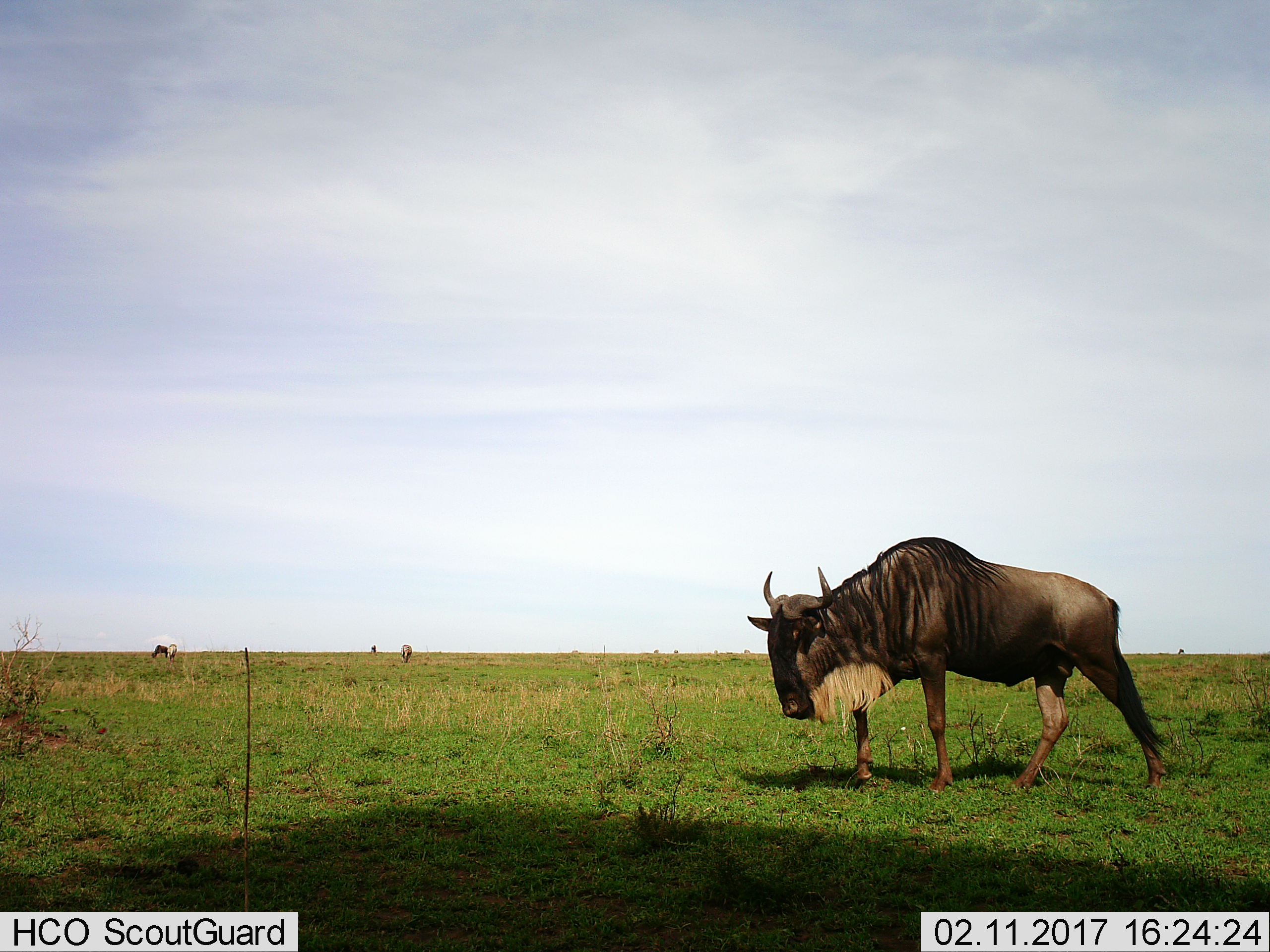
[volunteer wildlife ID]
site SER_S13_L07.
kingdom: Animalia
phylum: Chordata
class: Mammalia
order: Artiodactyla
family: Bovidae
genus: Connochaetes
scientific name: Connochaetes taurinus taurinus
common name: blue wildebeest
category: wildebeestblue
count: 3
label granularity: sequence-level